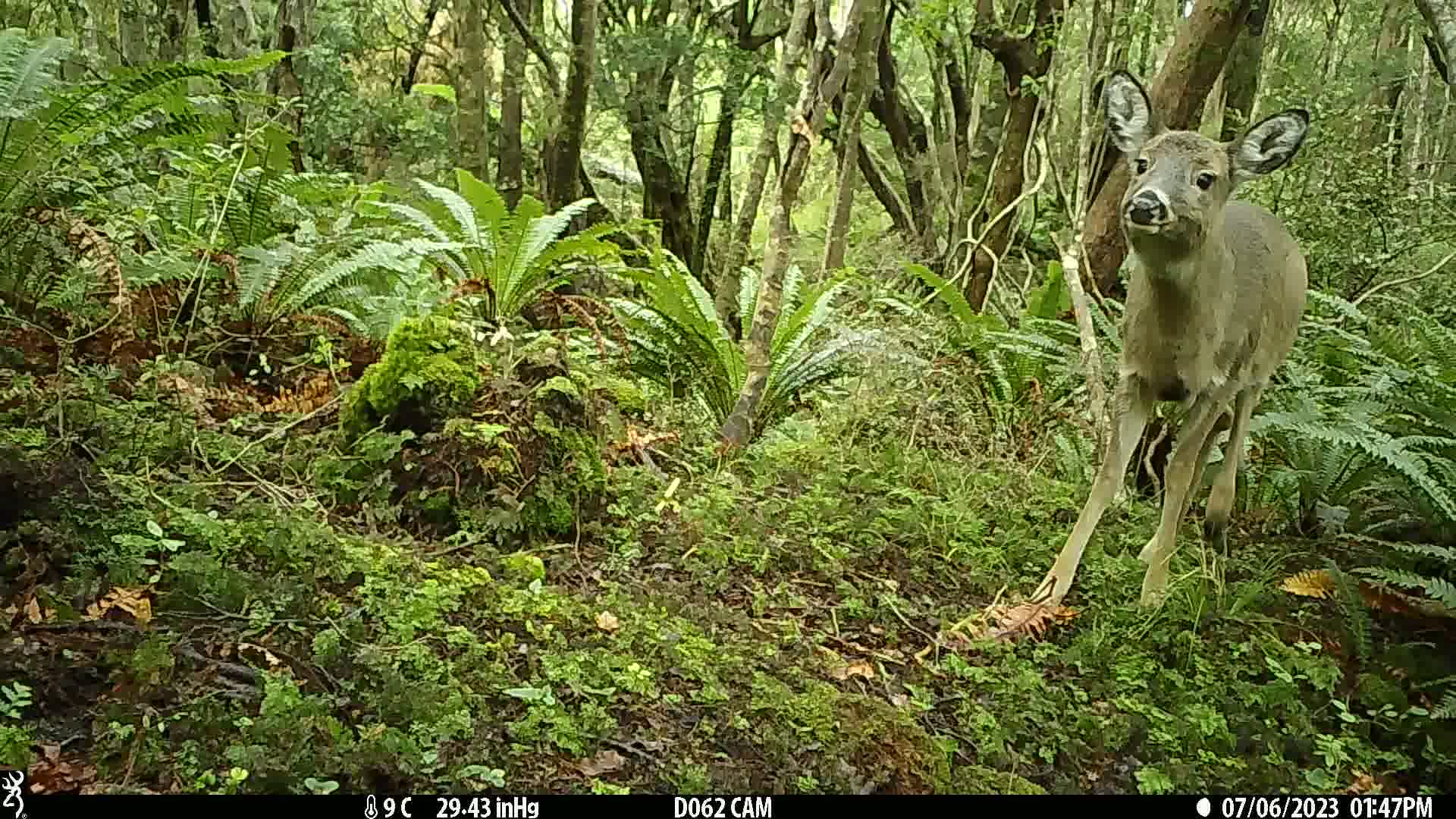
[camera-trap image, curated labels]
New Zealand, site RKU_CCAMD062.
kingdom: Animalia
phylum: Chordata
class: Mammalia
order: Artiodactyla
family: Cervidae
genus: Odocoileus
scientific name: Odocoileus virginianus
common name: white-tailed deer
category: white tailed deer